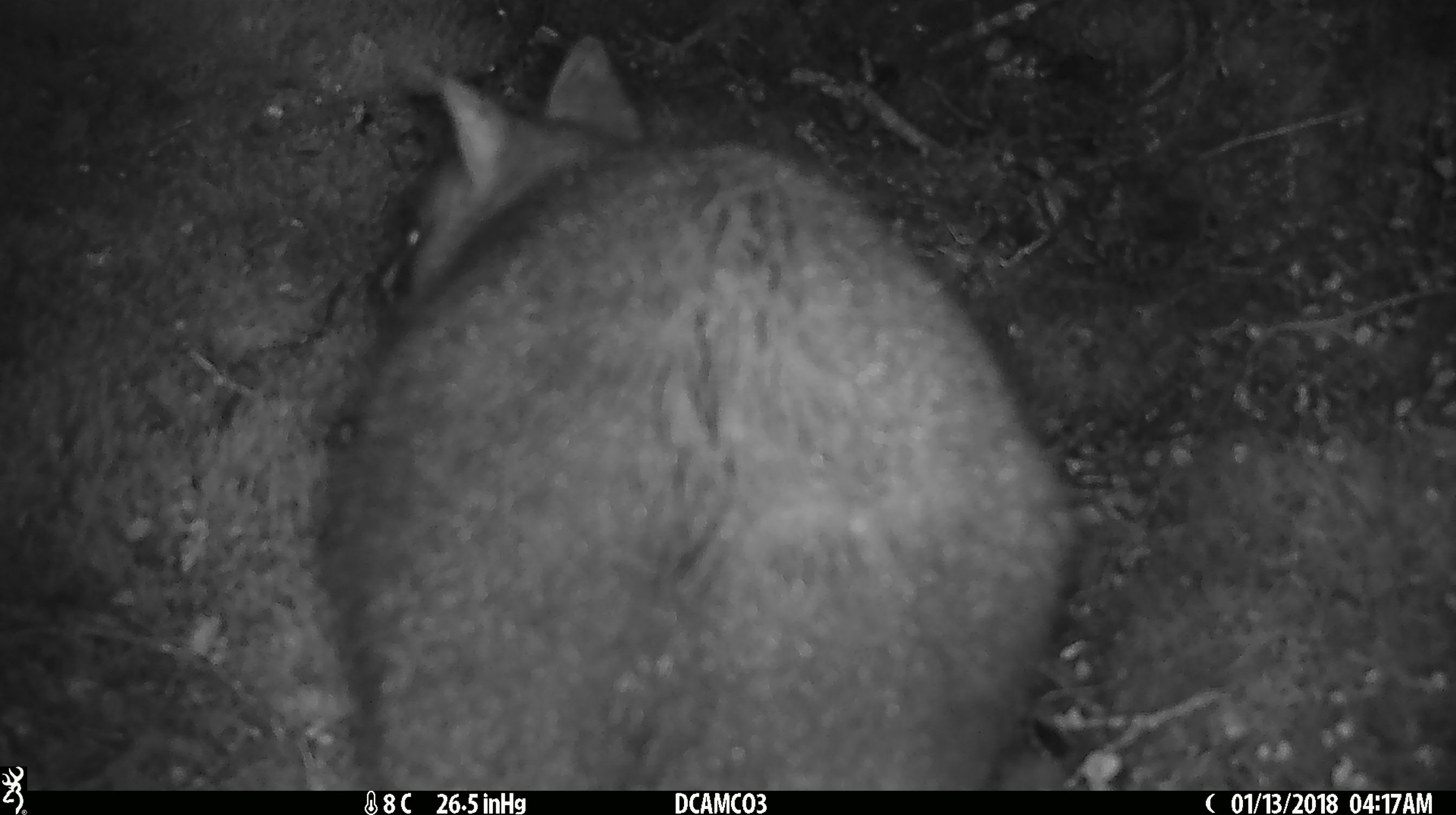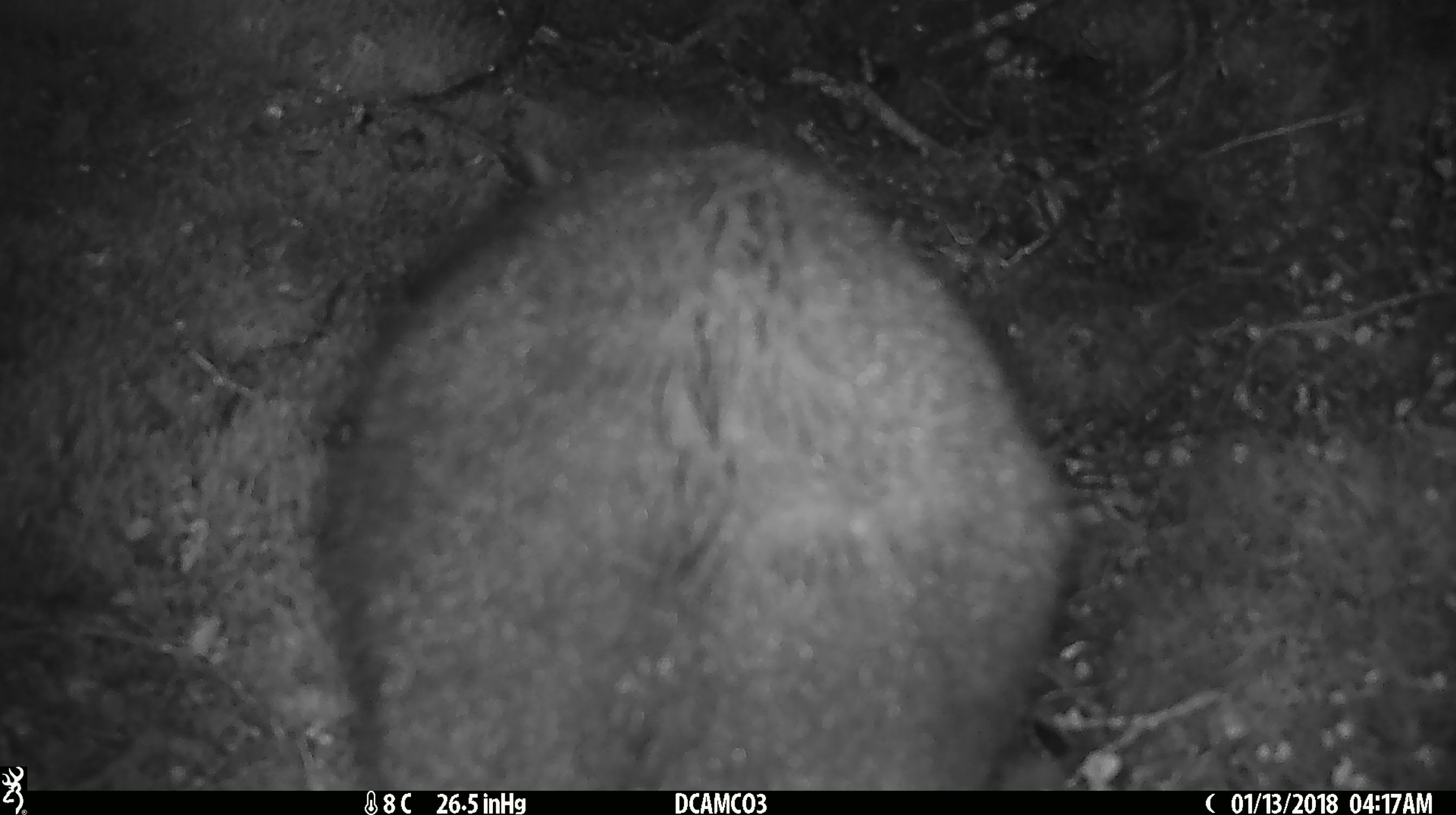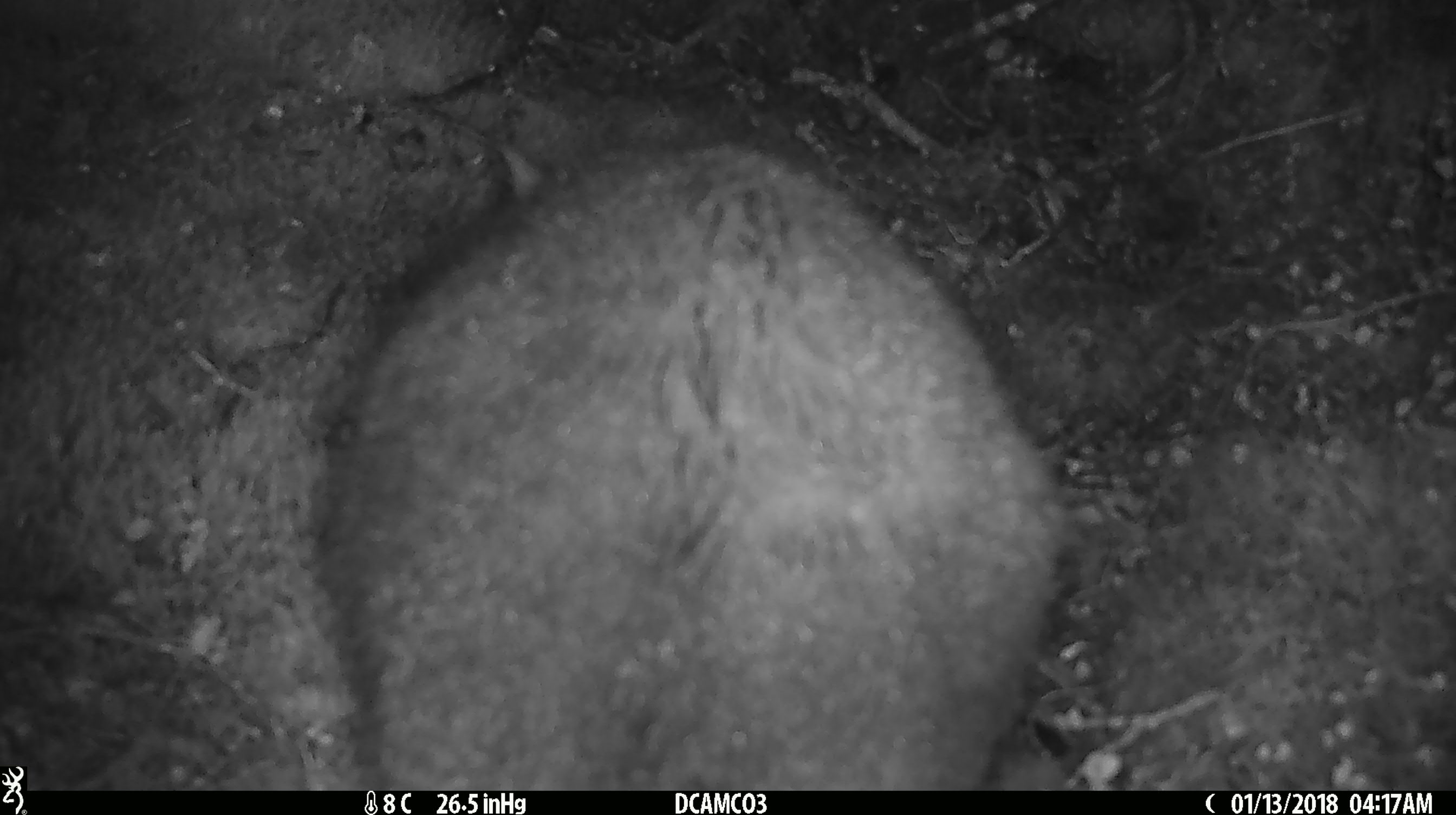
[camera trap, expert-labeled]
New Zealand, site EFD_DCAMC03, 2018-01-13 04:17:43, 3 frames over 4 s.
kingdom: Animalia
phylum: Chordata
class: Mammalia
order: Diprotodontia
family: Phalangeridae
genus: Trichosurus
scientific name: Trichosurus vulpecula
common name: common brushtail possum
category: possum